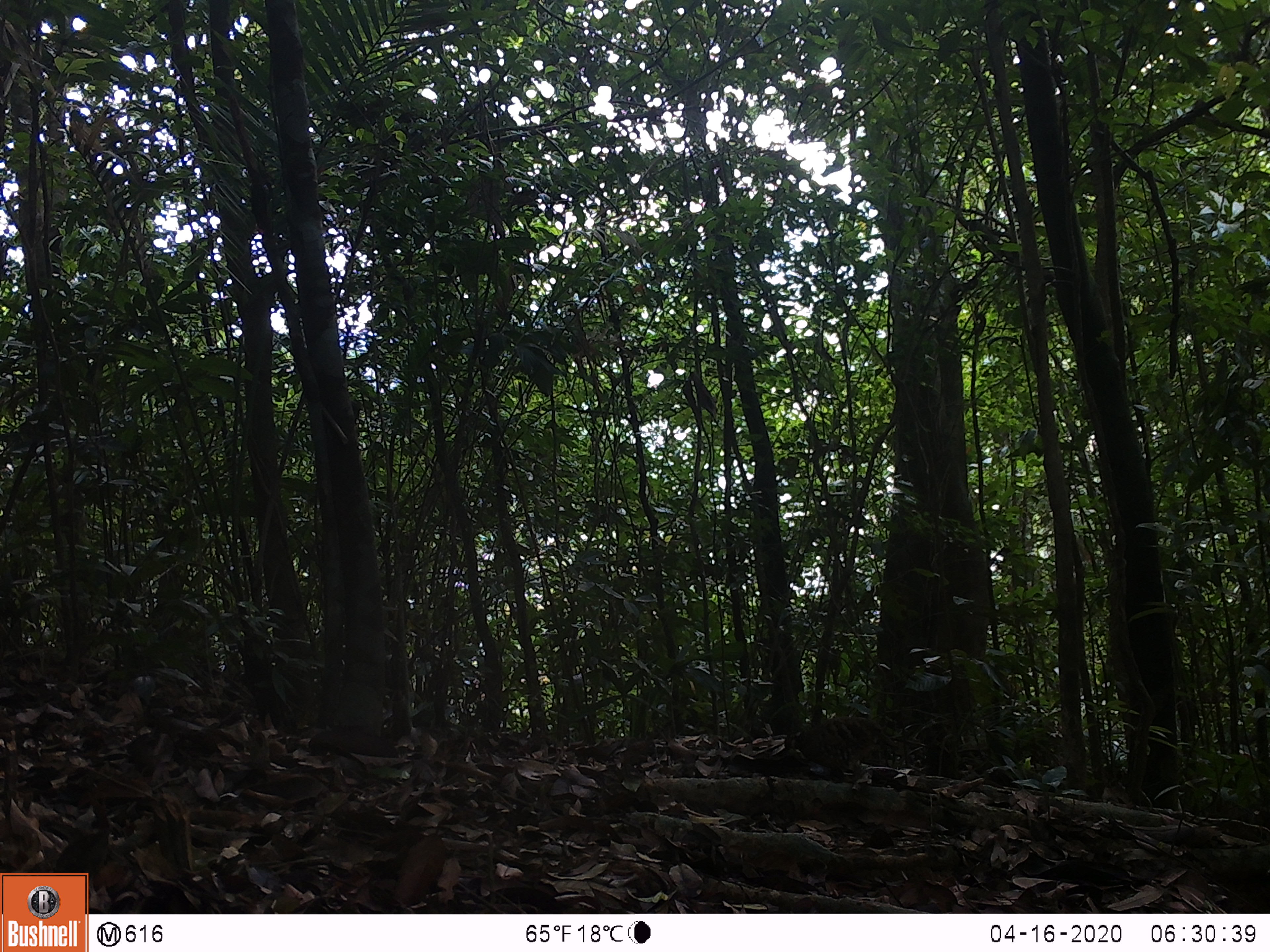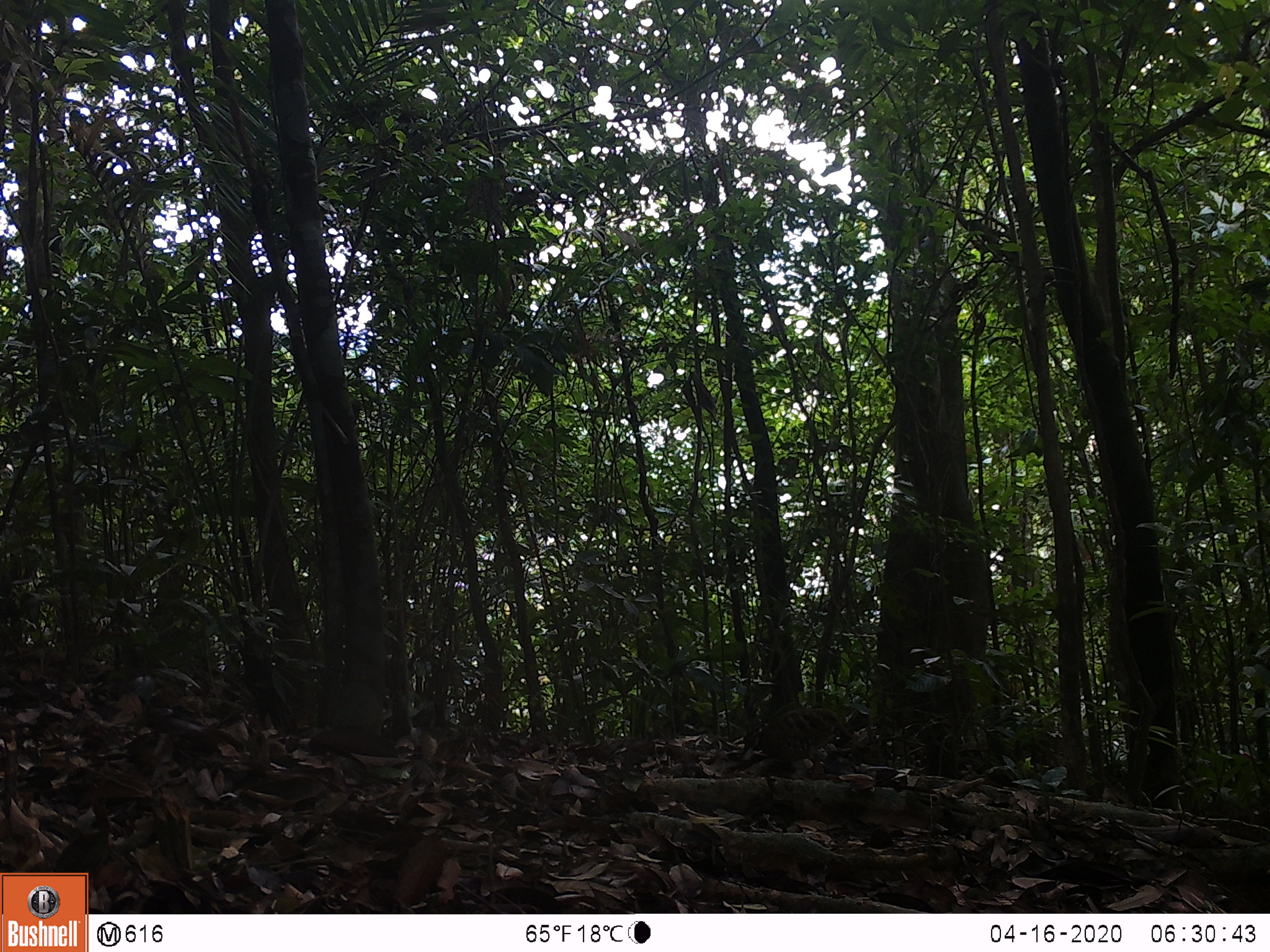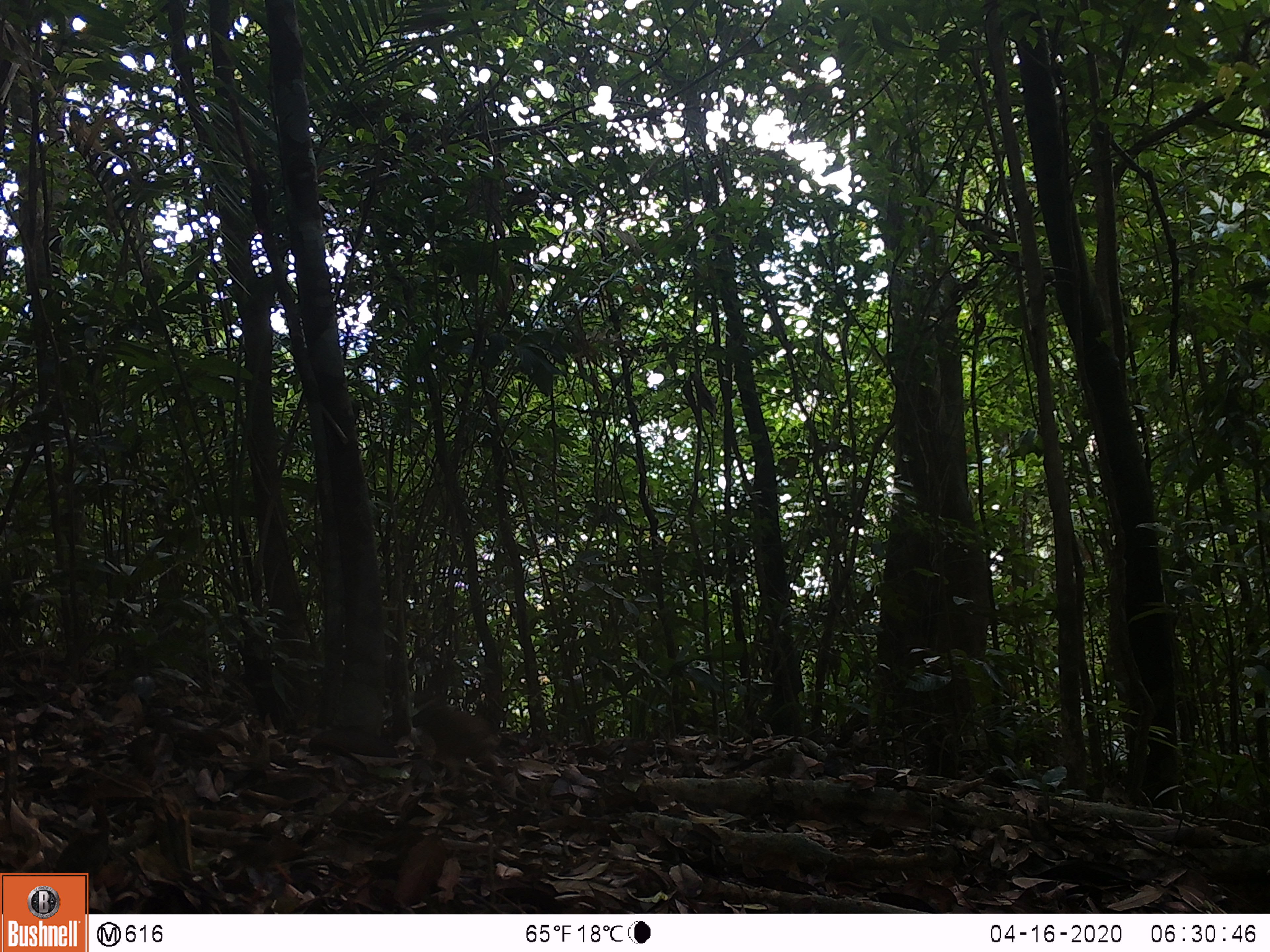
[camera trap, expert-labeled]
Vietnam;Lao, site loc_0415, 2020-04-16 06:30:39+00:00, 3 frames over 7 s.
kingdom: Animalia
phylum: Chordata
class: Aves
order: Galliformes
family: Phasianidae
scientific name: Phasianidae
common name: partridge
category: unidentified partridge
Unidentified partridge (partridge) (Phasianidae). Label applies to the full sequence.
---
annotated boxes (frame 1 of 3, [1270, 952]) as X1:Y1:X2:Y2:
unidentified partridge: 784:716:896:783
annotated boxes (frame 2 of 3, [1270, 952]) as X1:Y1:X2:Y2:
unidentified partridge: 743:708:853:780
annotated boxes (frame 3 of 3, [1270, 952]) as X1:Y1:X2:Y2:
unidentified partridge: 422:698:499:764